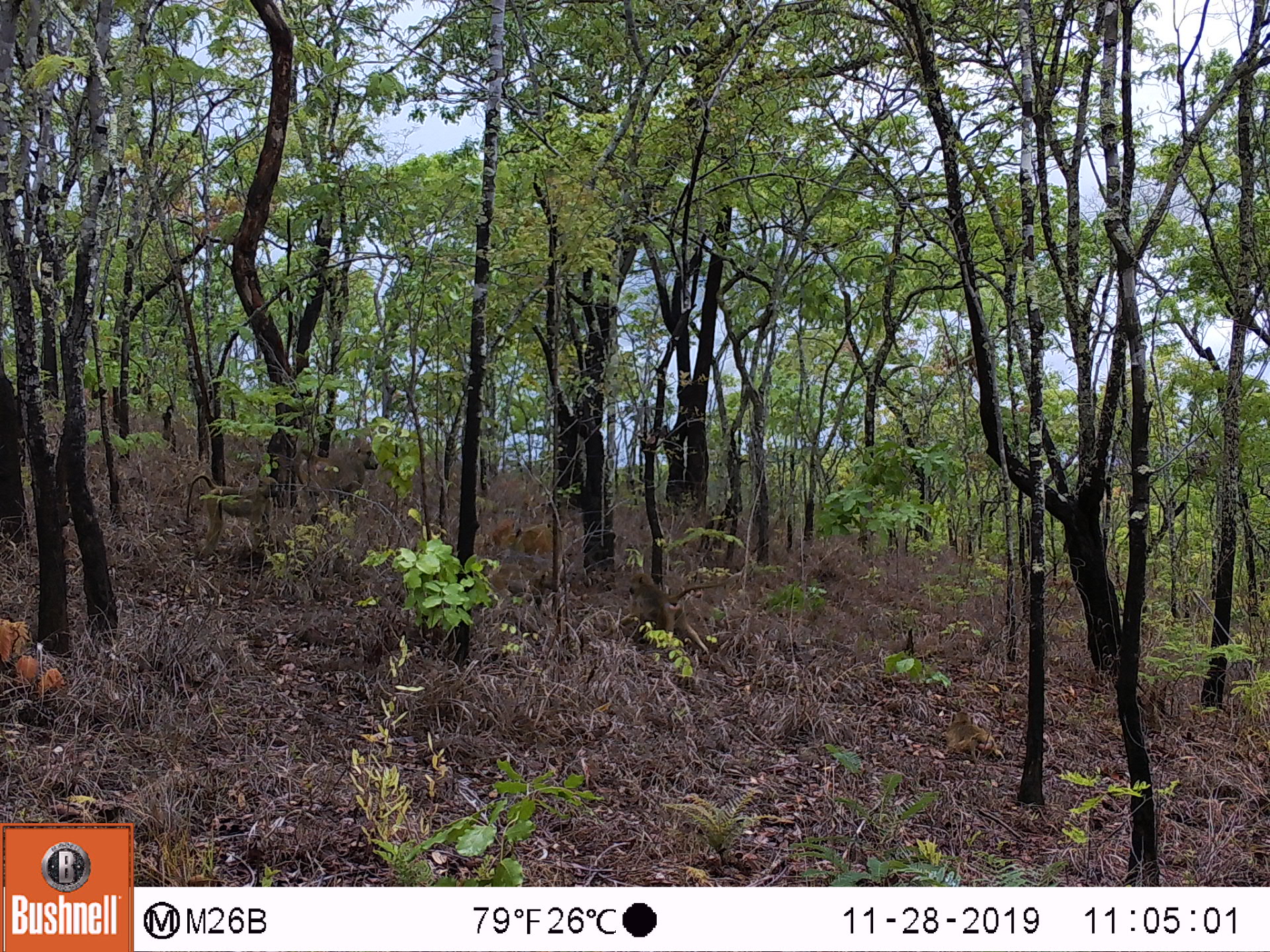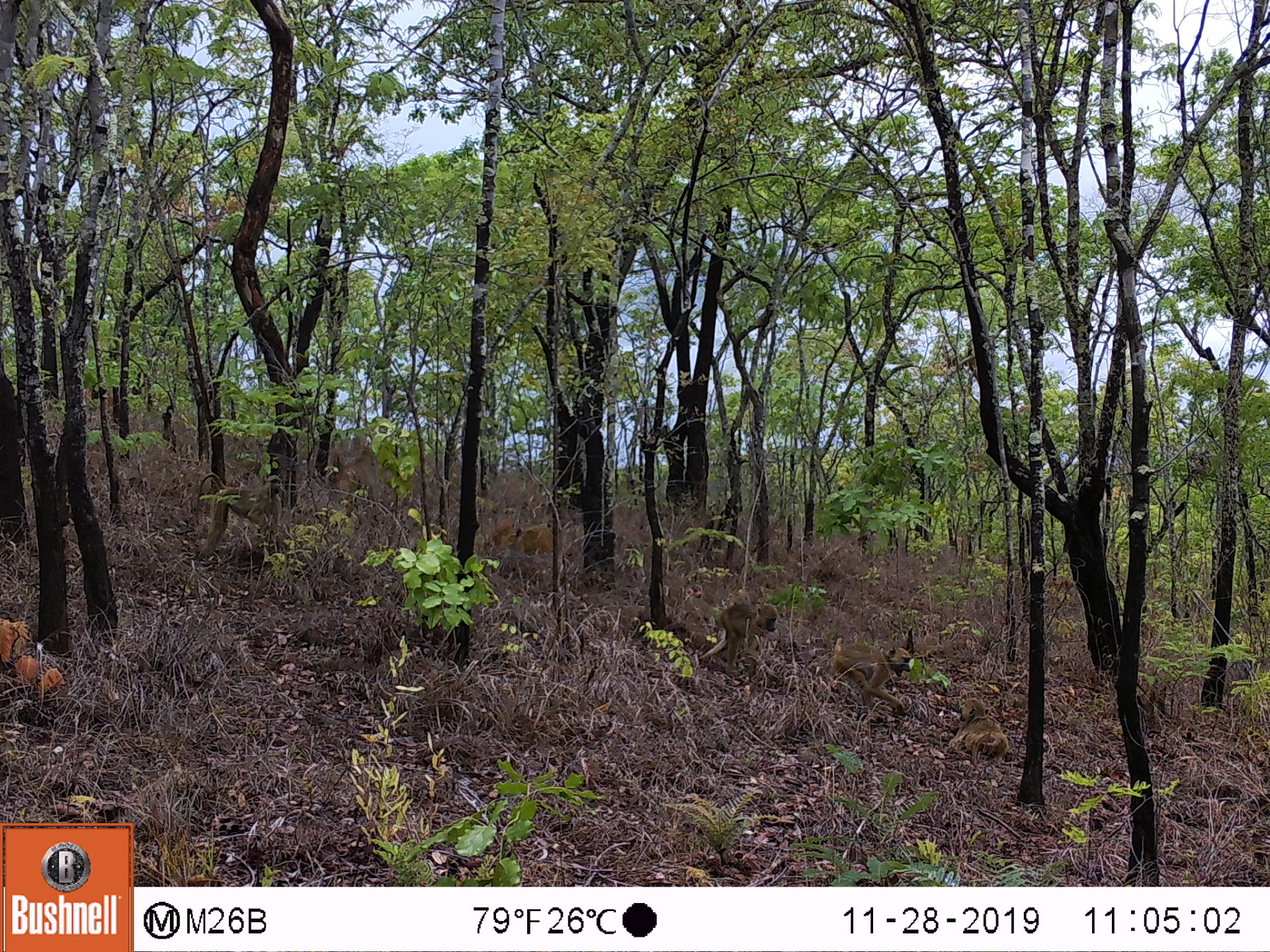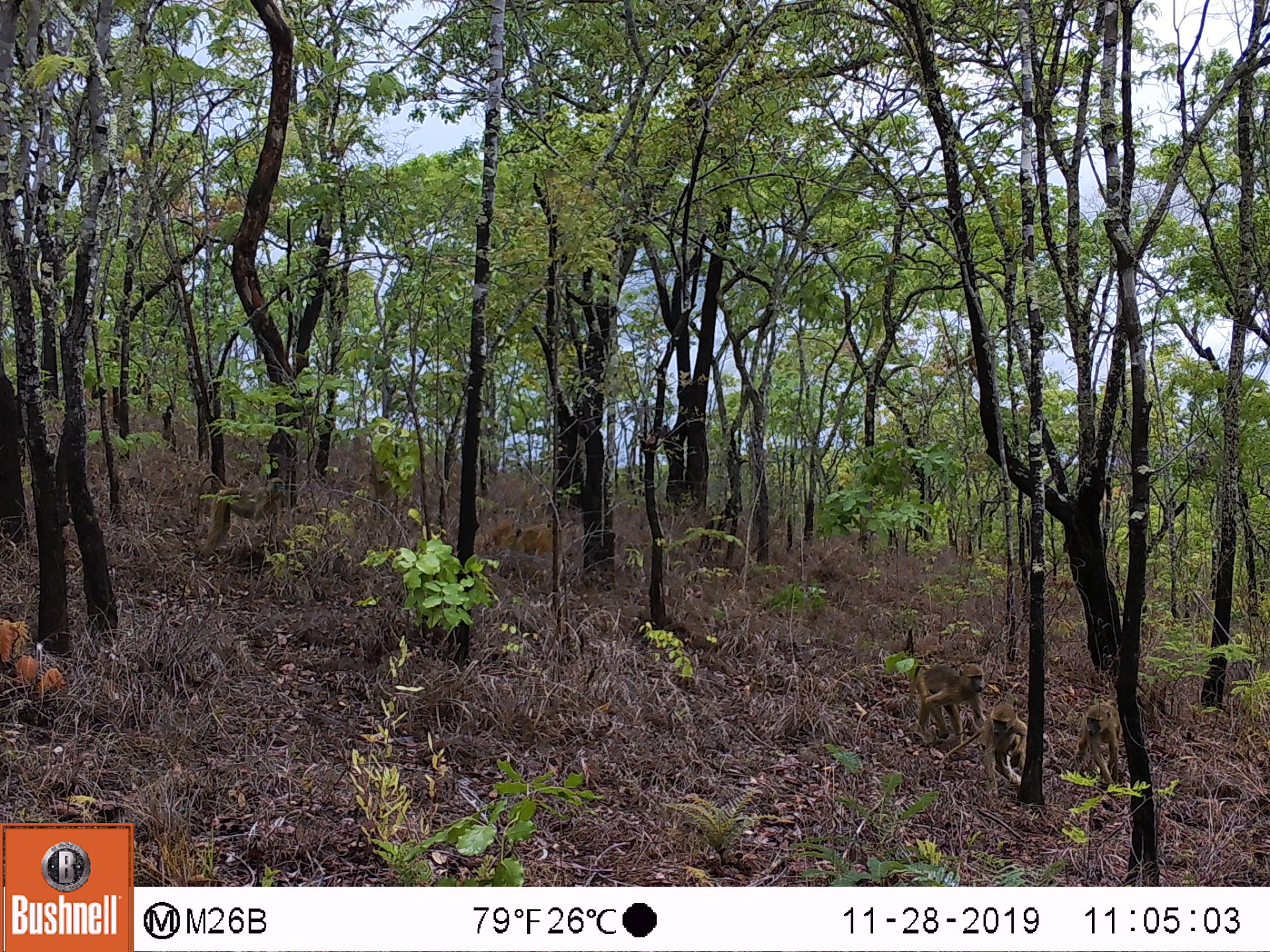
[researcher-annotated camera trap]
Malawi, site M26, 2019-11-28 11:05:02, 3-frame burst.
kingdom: Animalia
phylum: Chordata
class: Mammalia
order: Primates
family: Cercopithecidae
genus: Papio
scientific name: Papio cynocephalus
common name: yellow baboon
Yellow baboon (Papio cynocephalus), count 2.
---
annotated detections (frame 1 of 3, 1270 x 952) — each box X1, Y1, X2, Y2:
yellow baboon: 628, 570, 718, 656; 293, 433, 379, 508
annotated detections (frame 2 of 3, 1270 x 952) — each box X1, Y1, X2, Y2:
yellow baboon: 196, 472, 284, 559; 828, 642, 911, 714; 703, 598, 778, 662; 952, 696, 1007, 758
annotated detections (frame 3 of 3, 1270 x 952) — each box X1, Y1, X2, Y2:
yellow baboon: 196, 471, 287, 546; 987, 700, 1060, 789; 910, 661, 985, 736; 1075, 701, 1122, 785